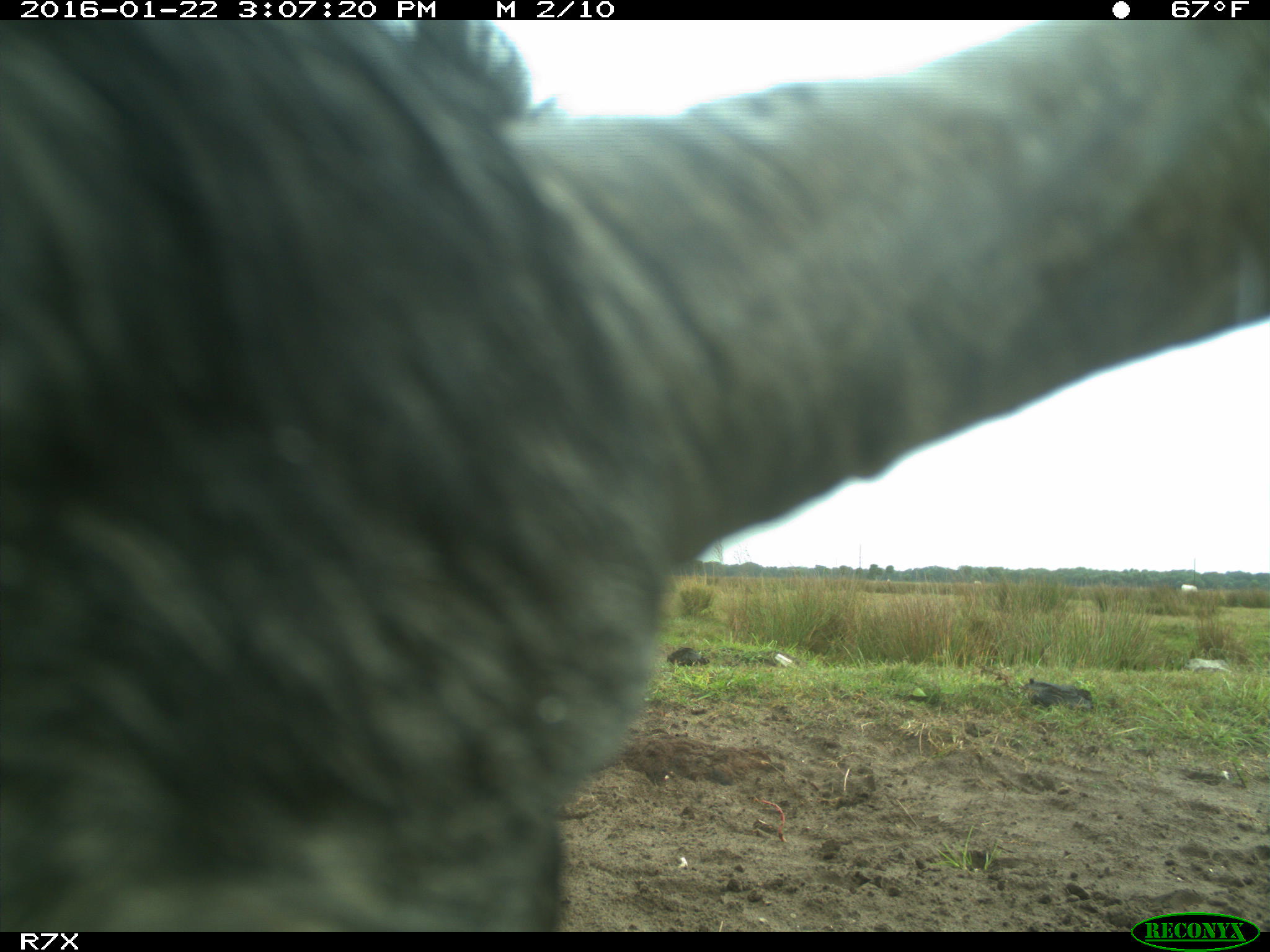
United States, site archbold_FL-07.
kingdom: Animalia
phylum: Chordata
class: Mammalia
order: Artiodactyla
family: Bovidae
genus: Bos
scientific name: Bos taurus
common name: domestic cow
Bos taurus (domestic cow).